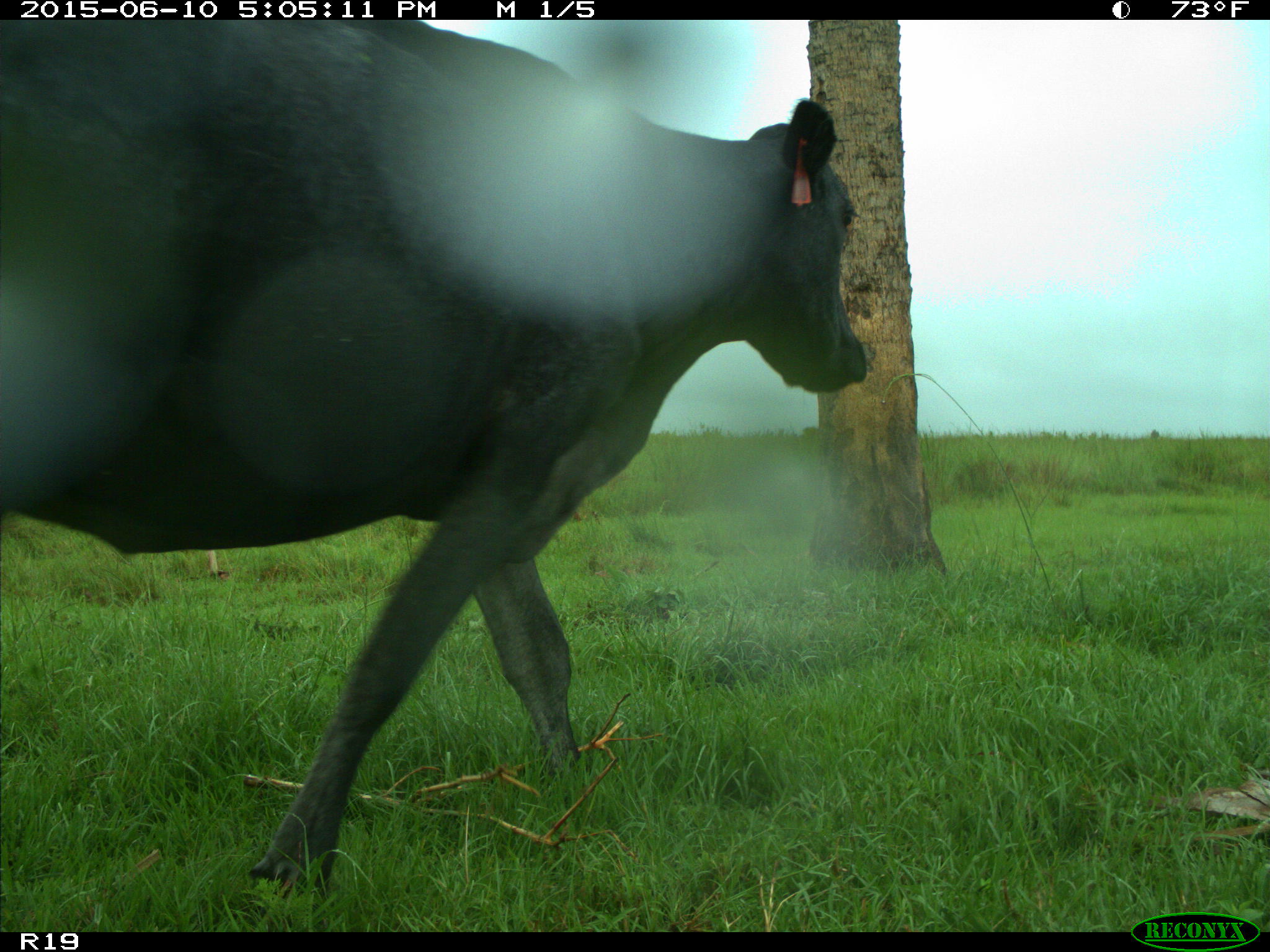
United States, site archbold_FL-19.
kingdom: Animalia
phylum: Chordata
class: Mammalia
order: Artiodactyla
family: Bovidae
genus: Bos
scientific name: Bos taurus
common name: domestic cow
Bos taurus (domestic cow).